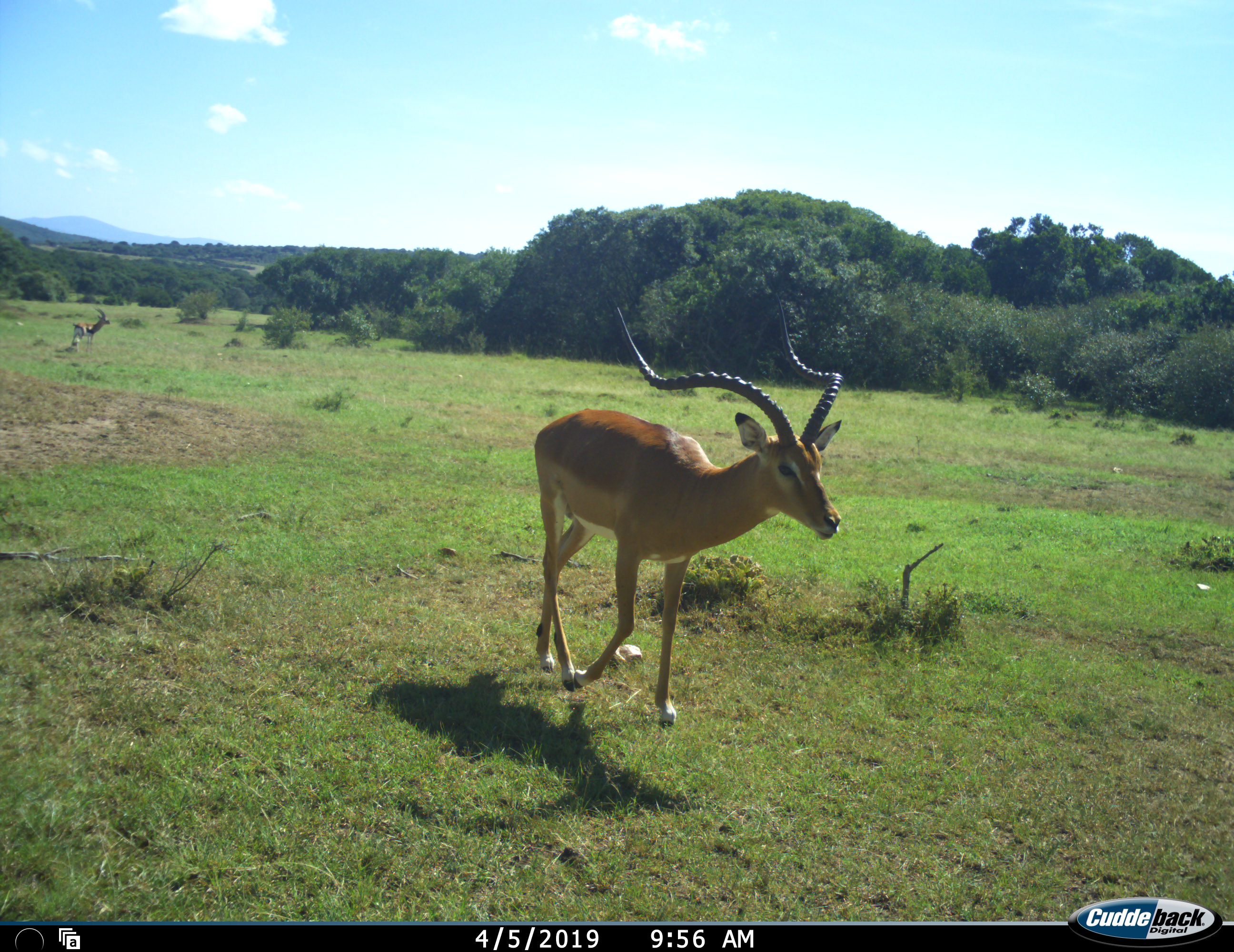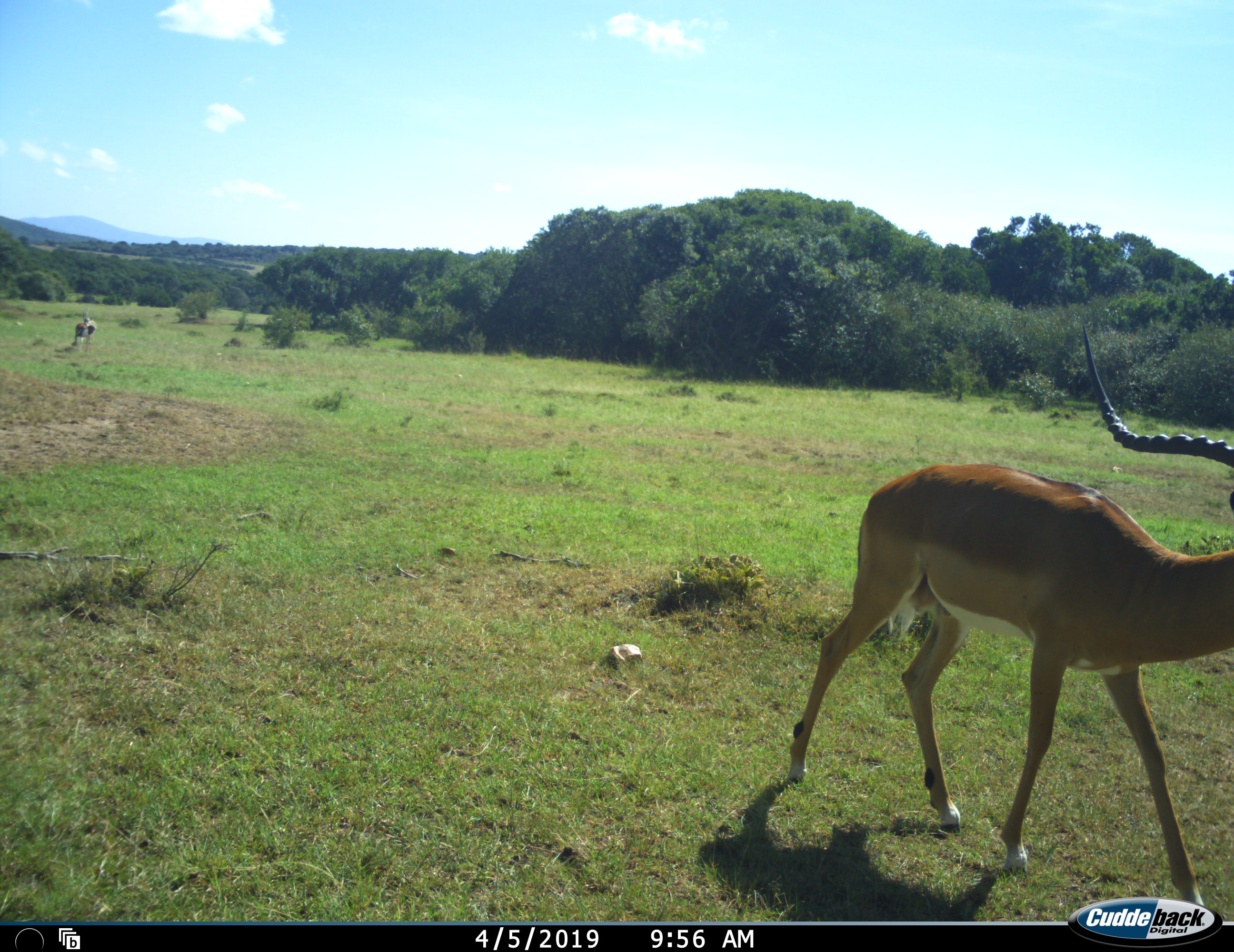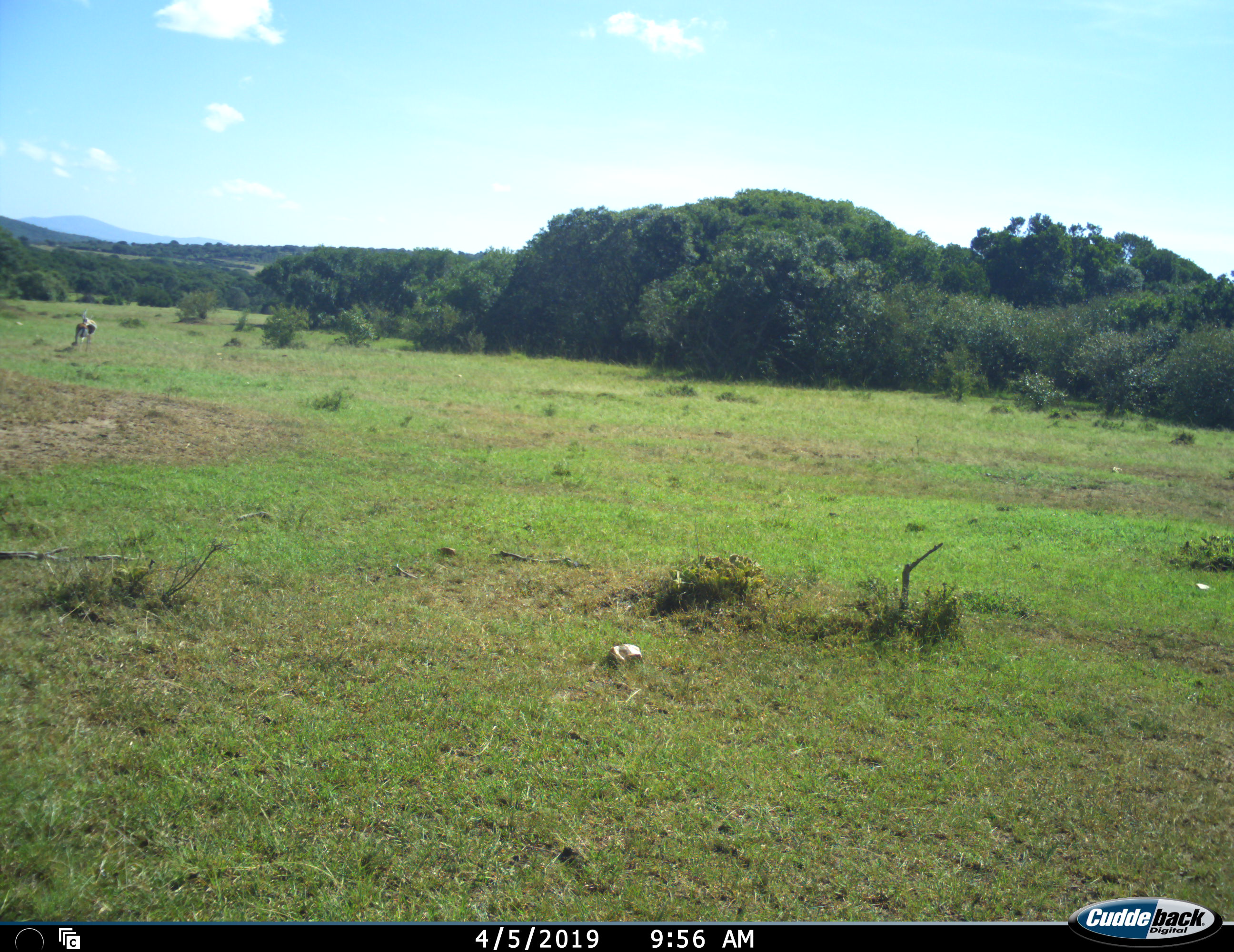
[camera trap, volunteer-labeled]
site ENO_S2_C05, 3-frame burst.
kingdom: Animalia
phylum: Chordata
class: Mammalia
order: Artiodactyla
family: Bovidae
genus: Aepyceros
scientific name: Aepyceros melampus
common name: impala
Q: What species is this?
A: Impala (Aepyceros melampus).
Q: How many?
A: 1.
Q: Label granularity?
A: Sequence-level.